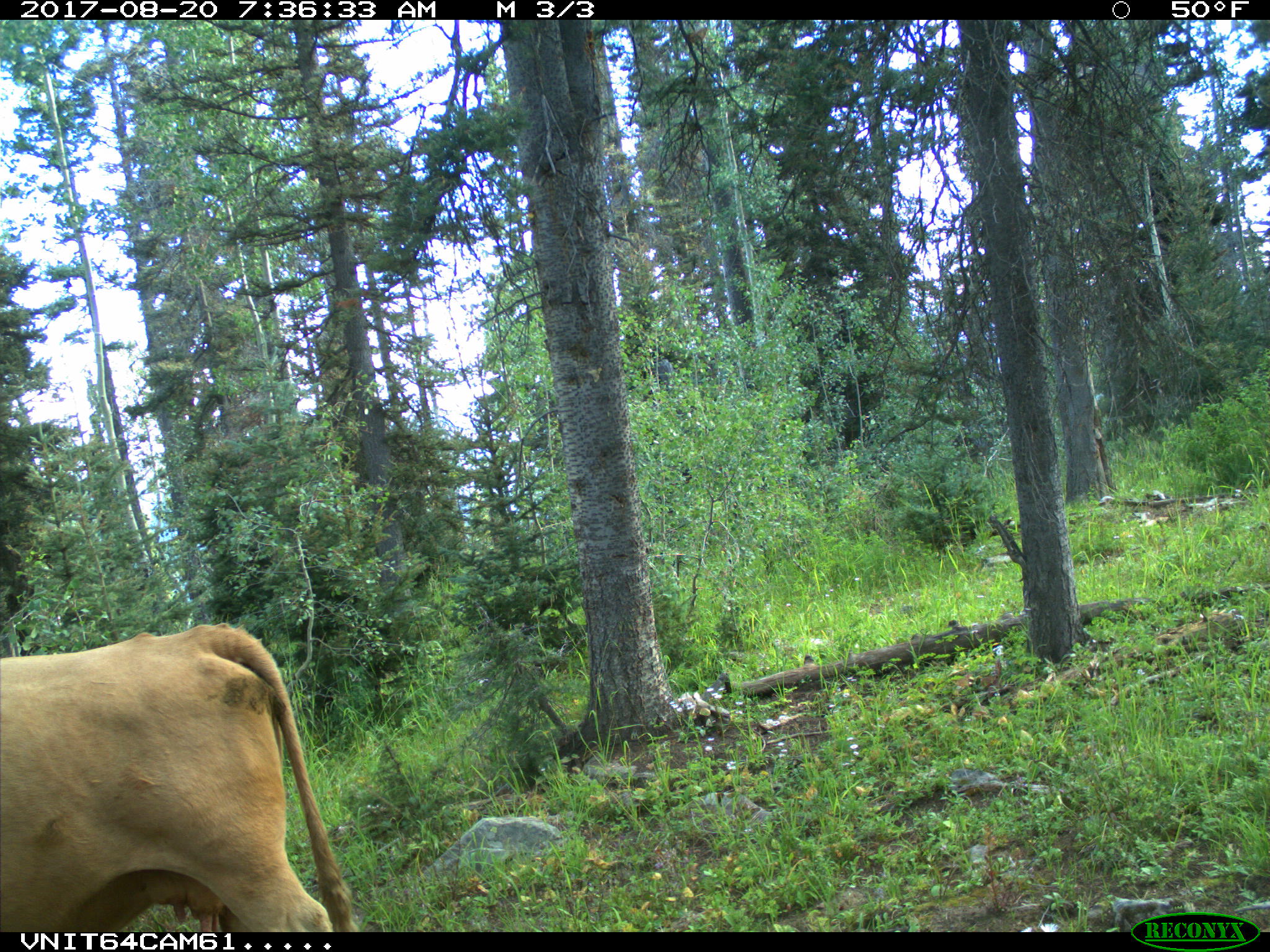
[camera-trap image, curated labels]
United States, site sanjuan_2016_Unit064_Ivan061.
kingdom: Animalia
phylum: Chordata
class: Mammalia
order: Artiodactyla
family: Bovidae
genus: Bos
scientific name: Bos taurus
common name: domestic cow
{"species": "Bos taurus (domestic cow)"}